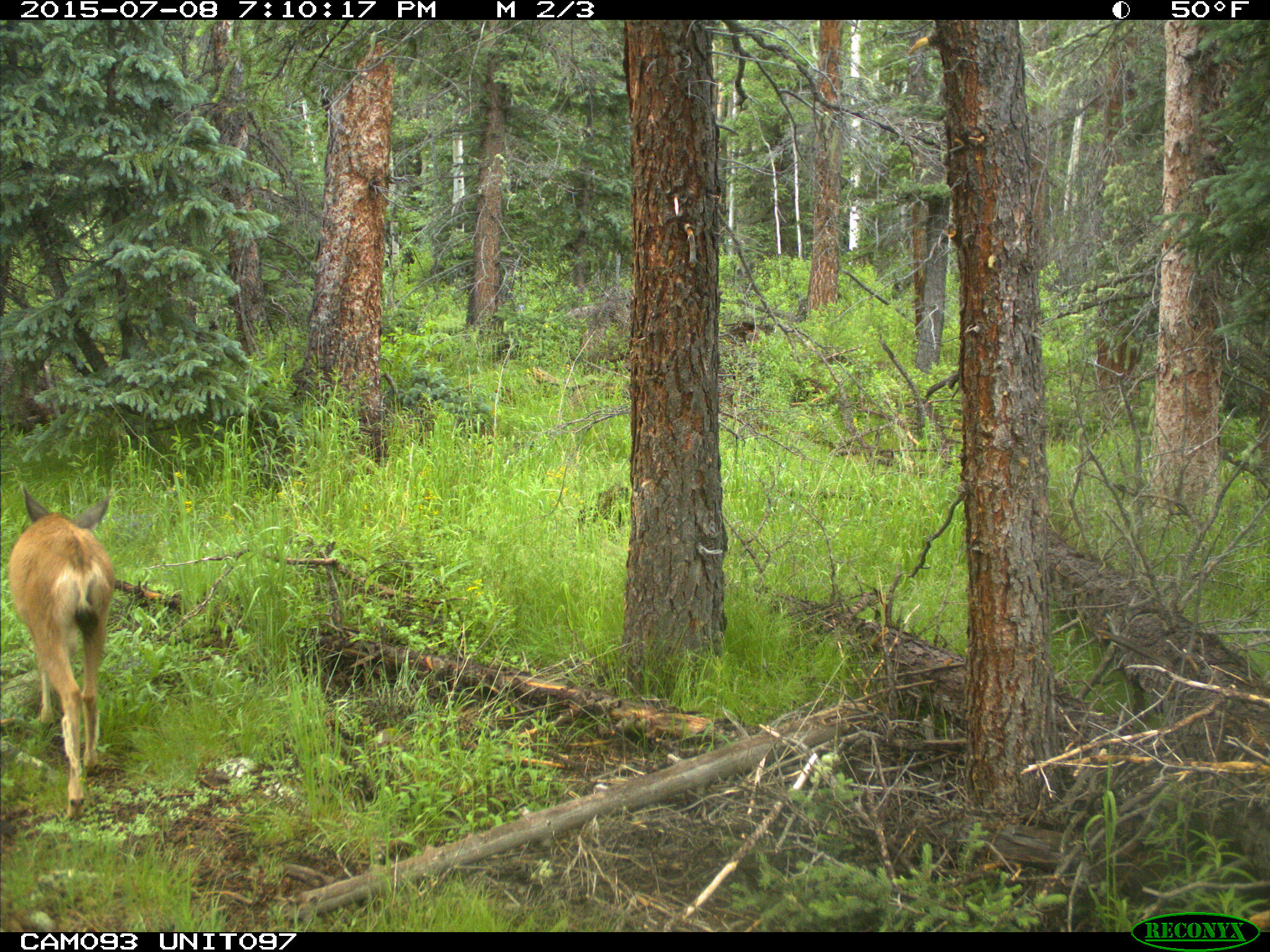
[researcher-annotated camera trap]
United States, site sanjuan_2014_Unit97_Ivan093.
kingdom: Animalia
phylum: Chordata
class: Mammalia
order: Artiodactyla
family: Cervidae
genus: Odocoileus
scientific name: Odocoileus hemionus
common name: mule deer